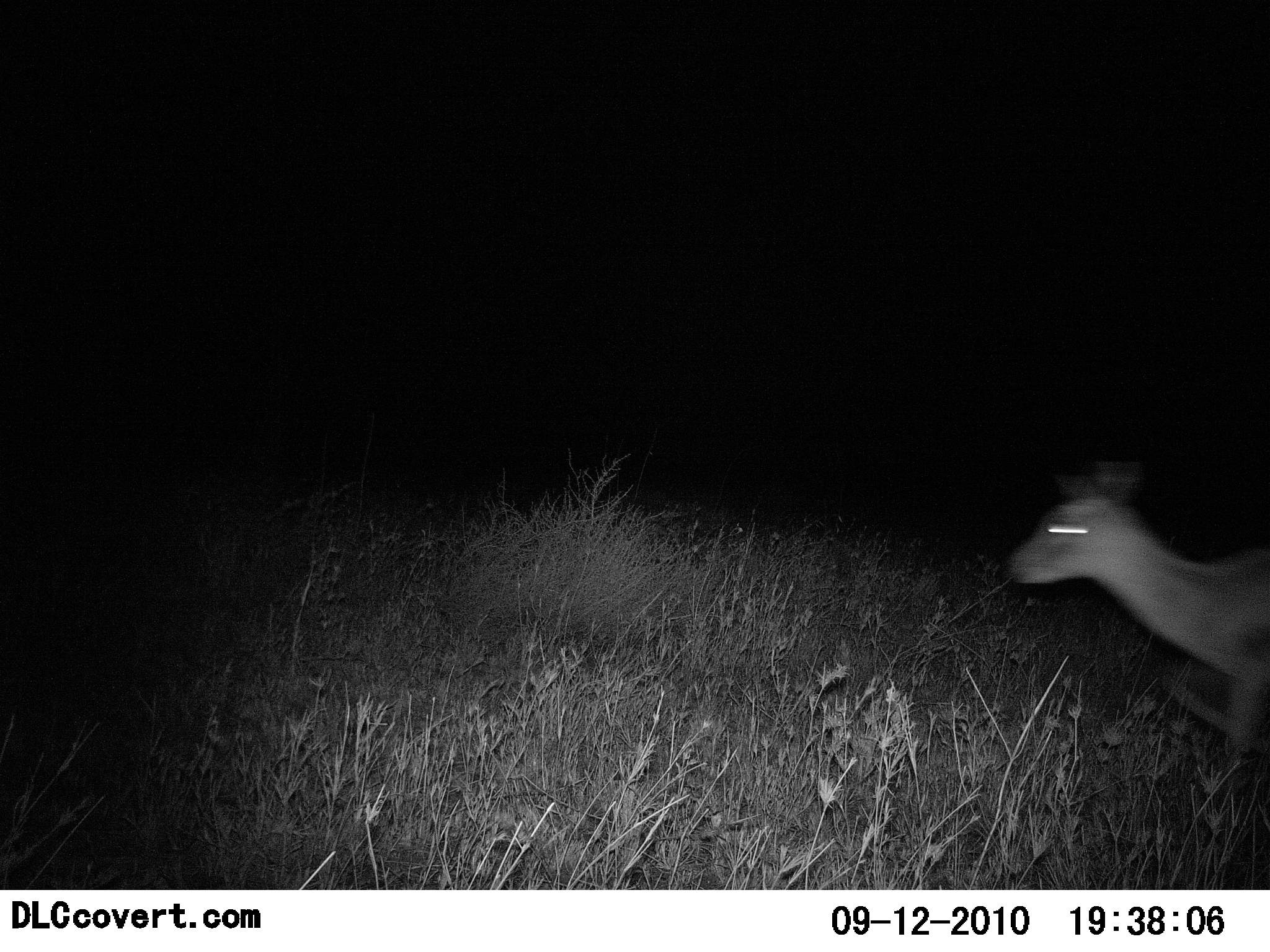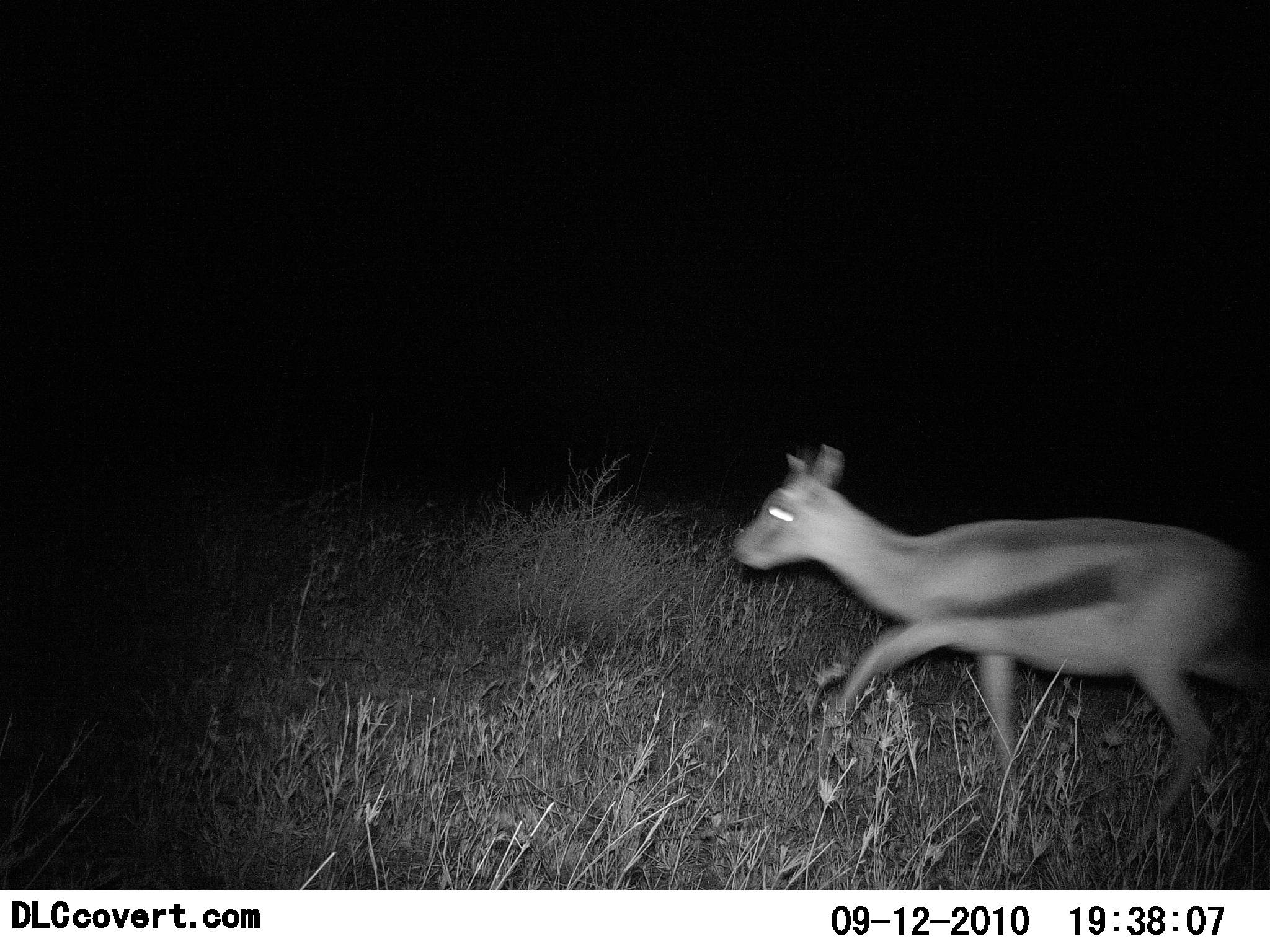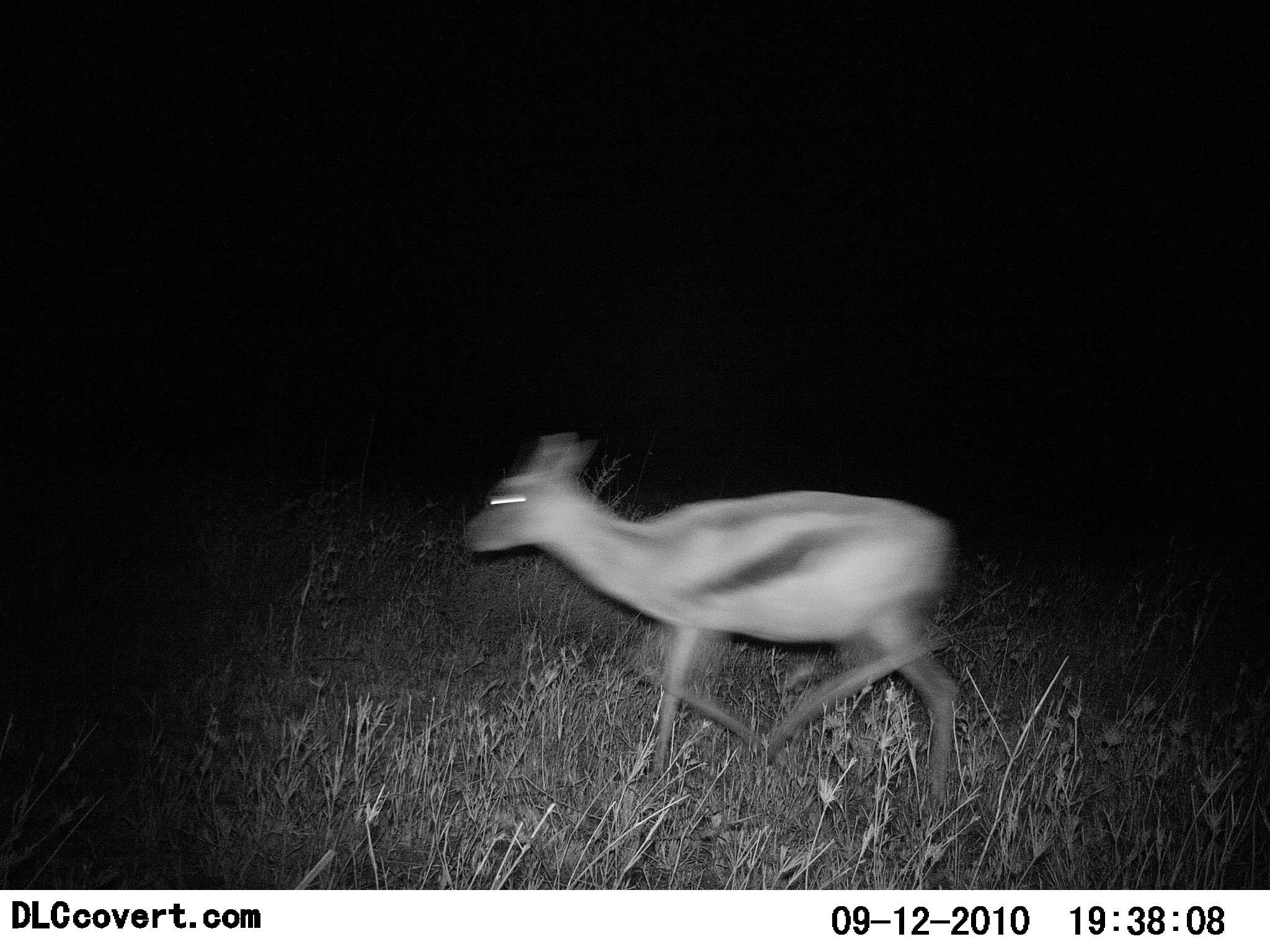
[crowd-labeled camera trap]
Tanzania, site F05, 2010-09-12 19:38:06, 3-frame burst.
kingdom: Animalia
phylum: Chordata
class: Mammalia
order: Artiodactyla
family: Bovidae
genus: Eudorcas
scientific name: Eudorcas thomsonii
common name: thomson's gazelle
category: gazellethomsons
Gazellethomsons (thomson's gazelle) (Eudorcas thomsonii), count 1. Behavior (volunteer vote fractions): standing 7%, resting 0%, moving 93%, interacting 0%. Young present (vote fraction): 7%. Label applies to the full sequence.